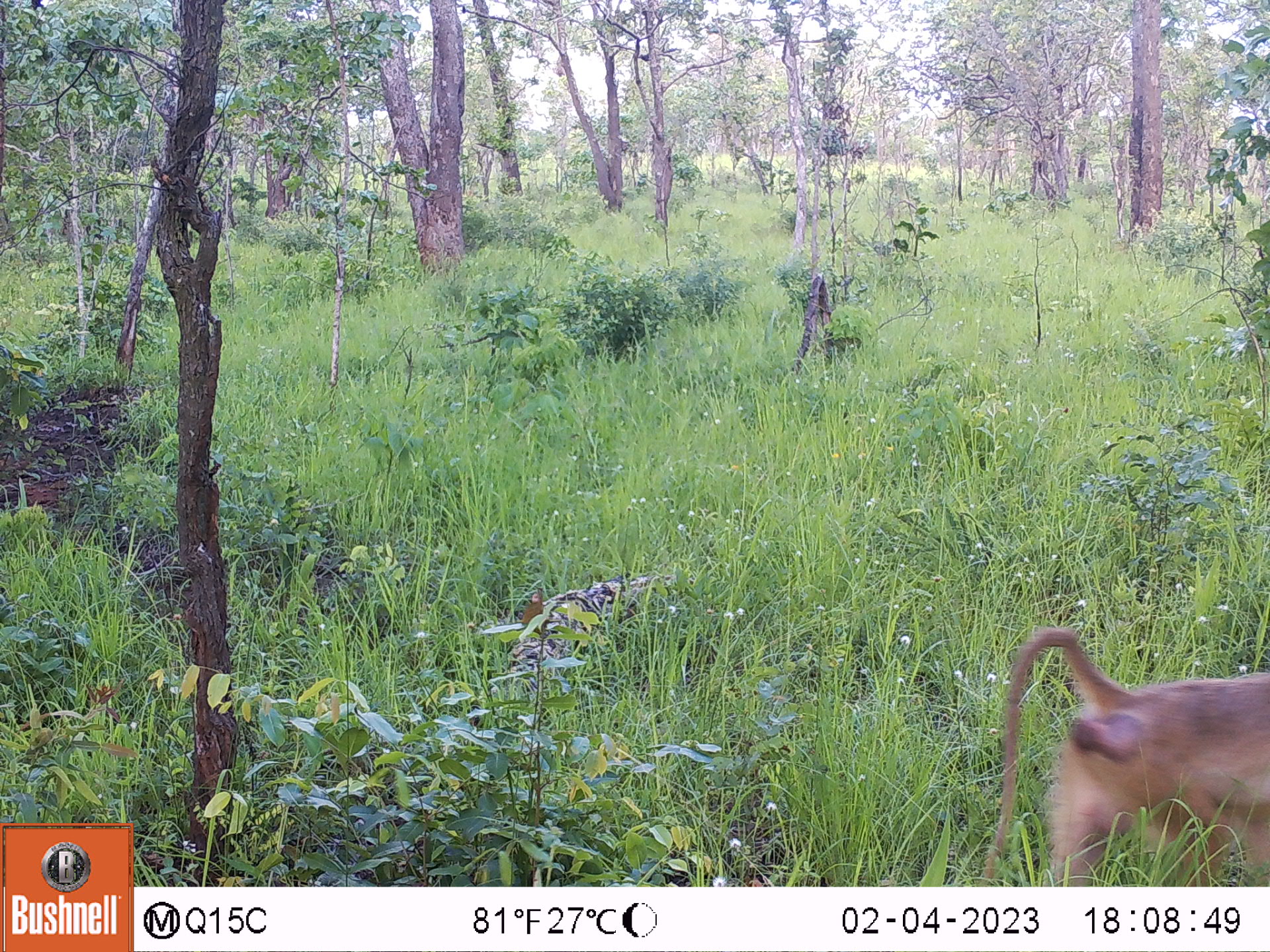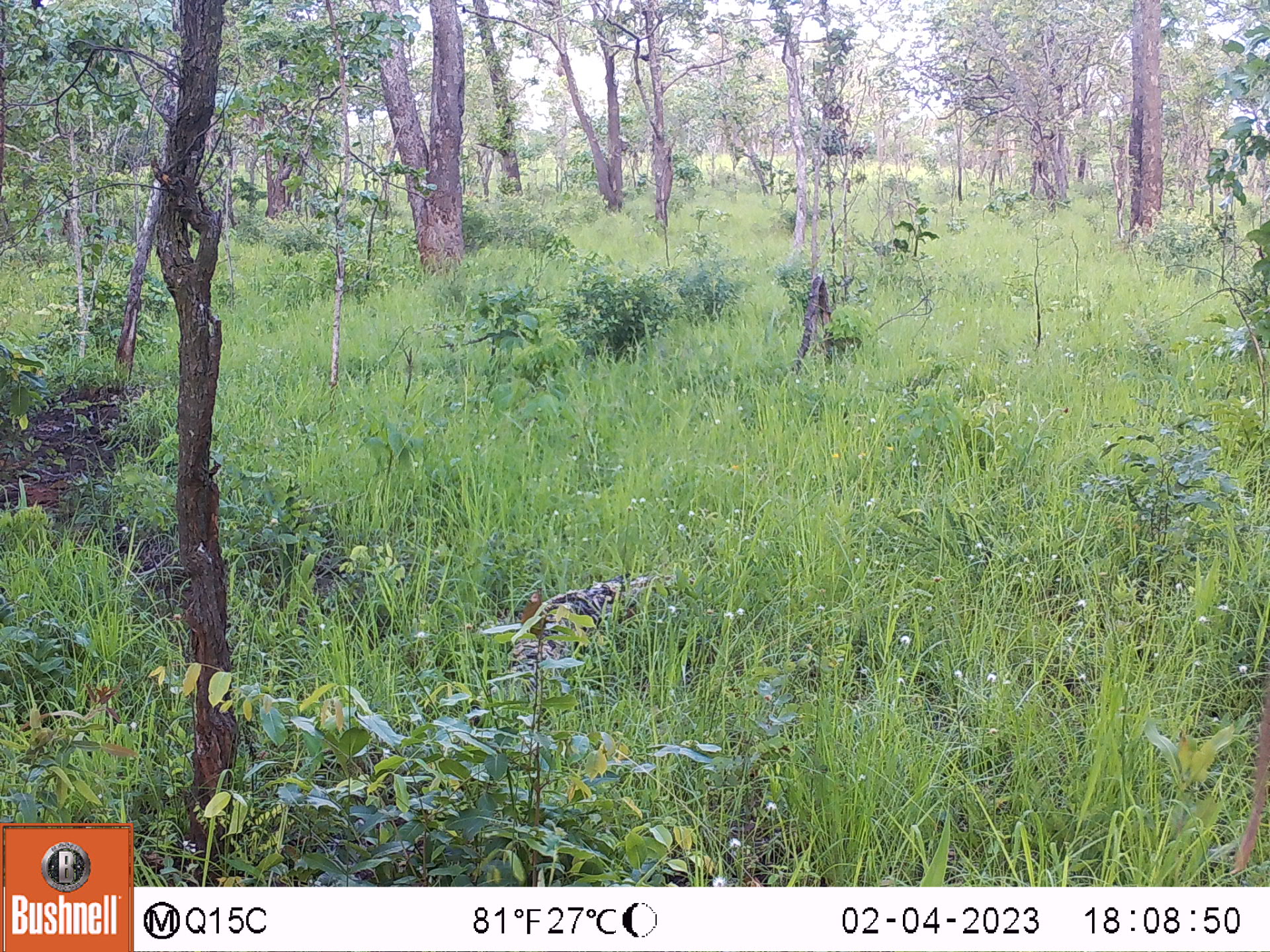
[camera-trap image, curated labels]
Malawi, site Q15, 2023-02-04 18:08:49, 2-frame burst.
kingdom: Animalia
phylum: Chordata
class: Mammalia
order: Primates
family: Cercopithecidae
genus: Papio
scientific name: Papio cynocephalus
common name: yellow baboon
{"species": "yellow baboon (Papio cynocephalus)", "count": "1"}